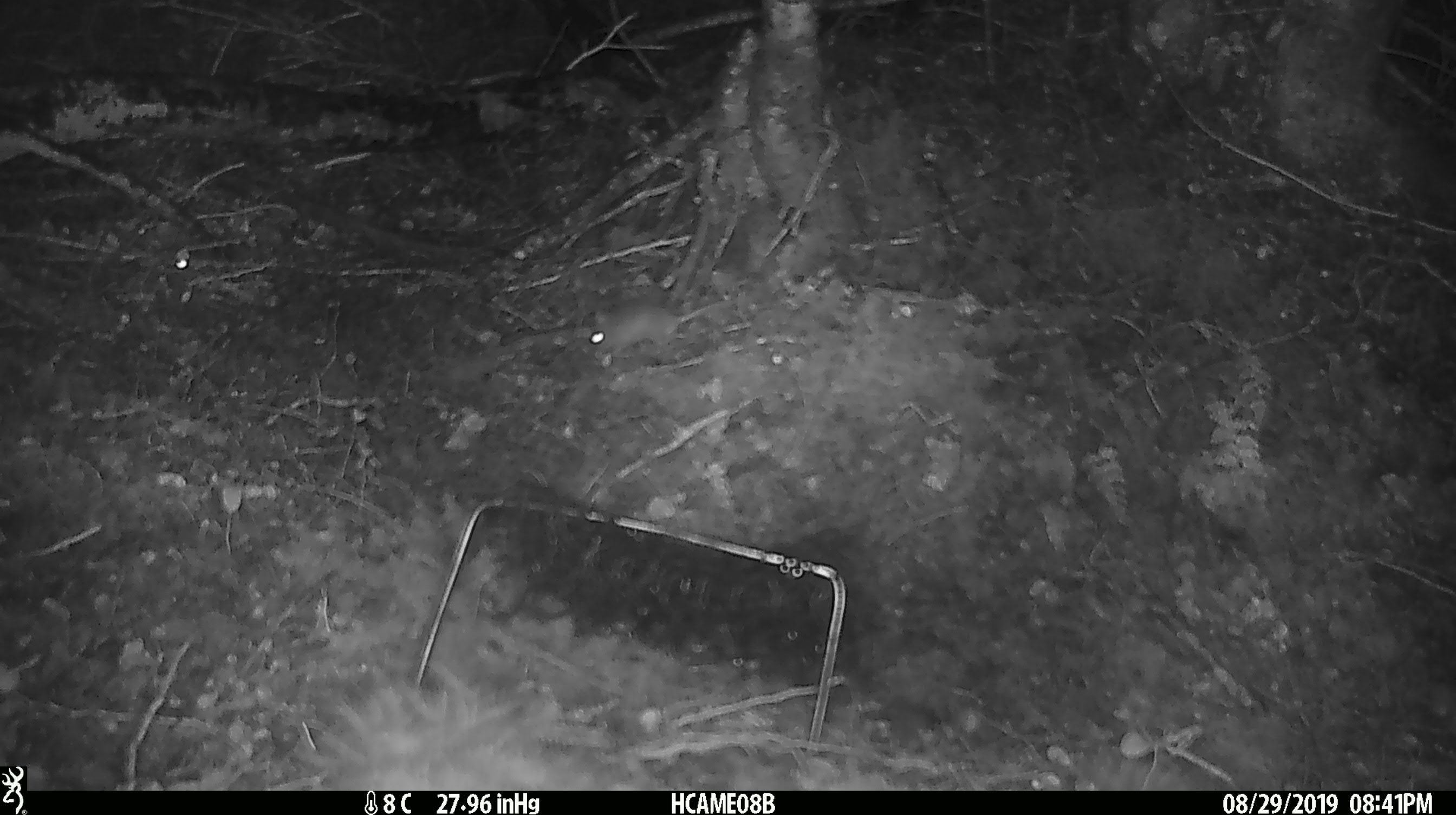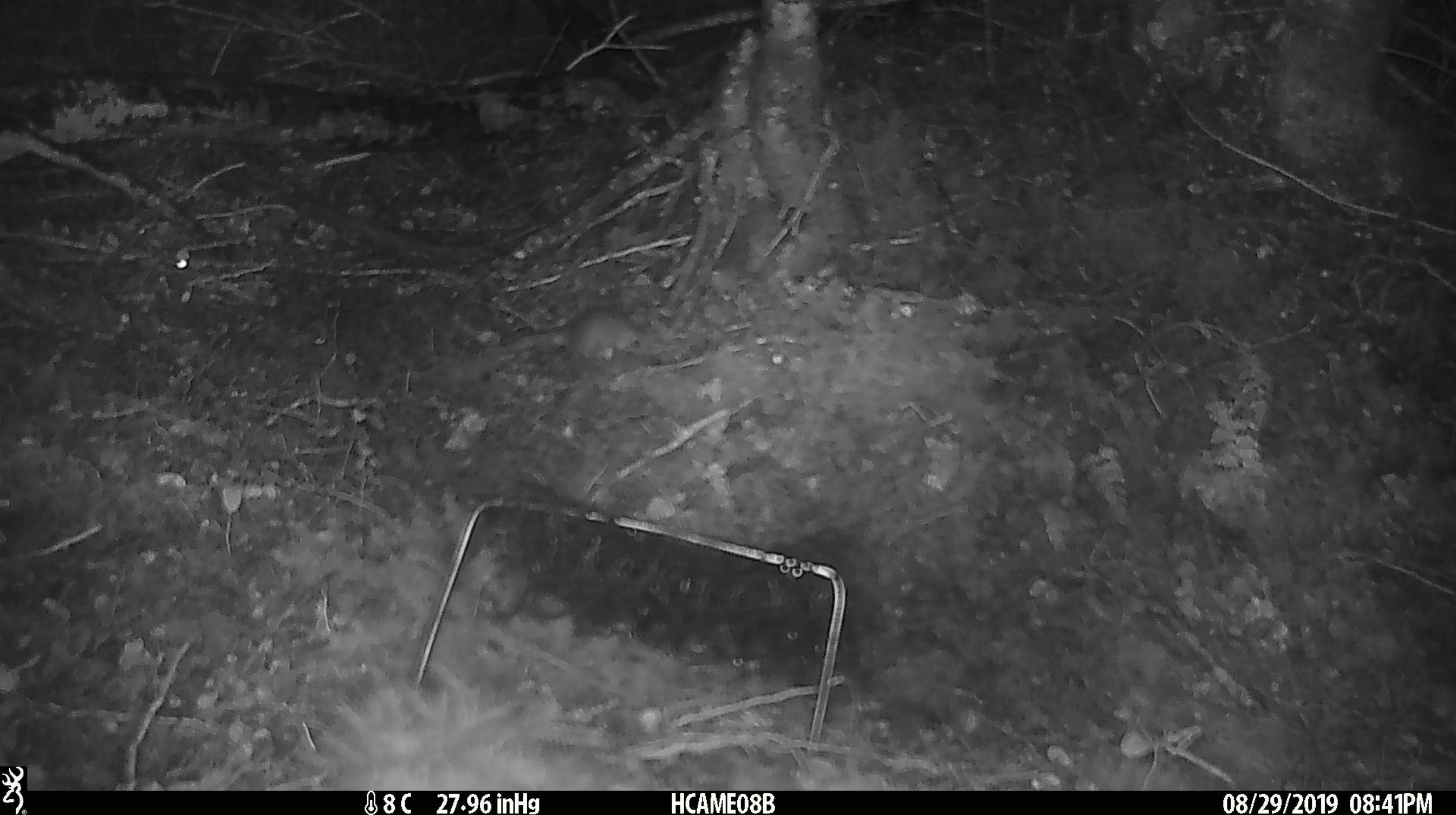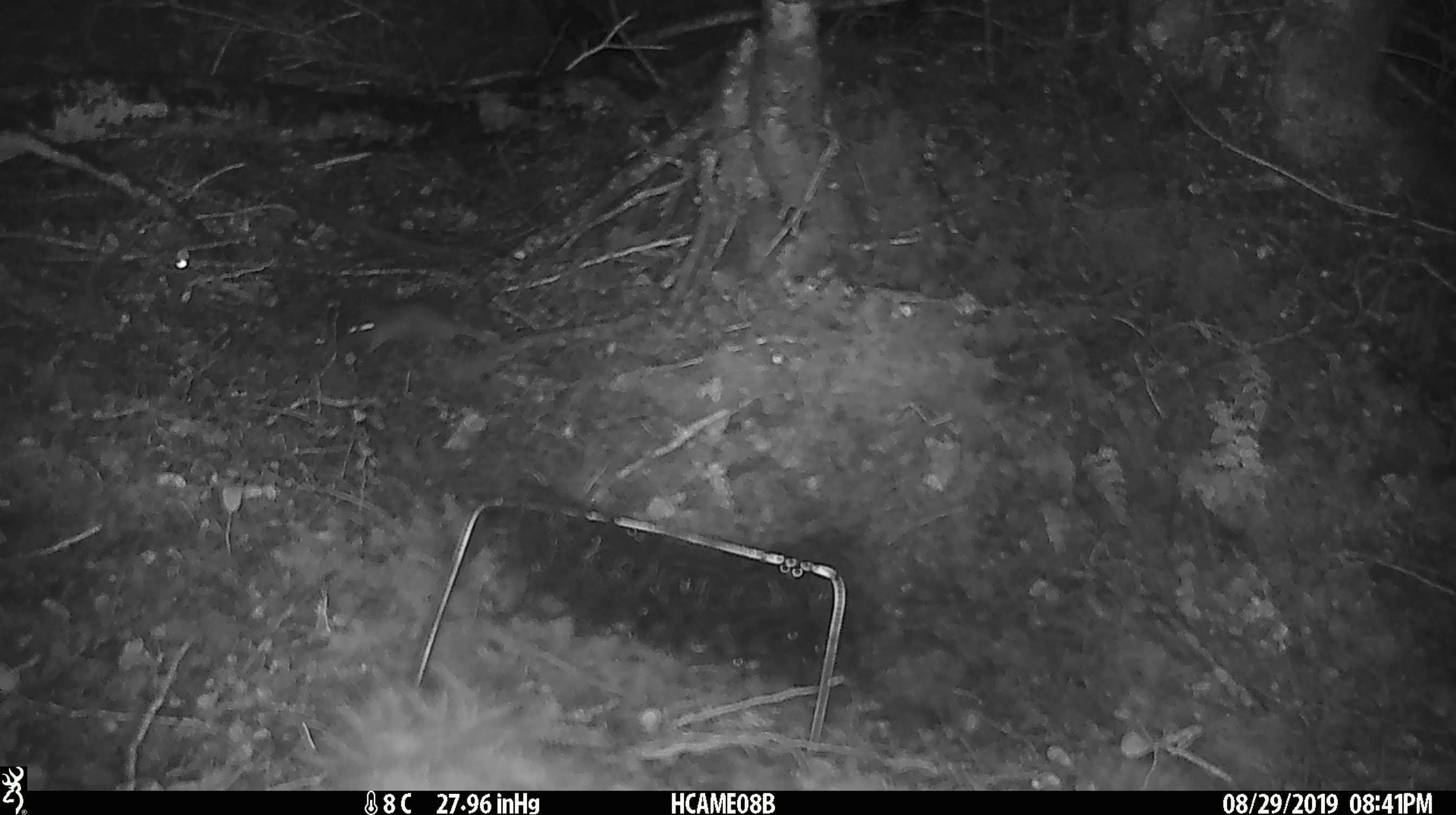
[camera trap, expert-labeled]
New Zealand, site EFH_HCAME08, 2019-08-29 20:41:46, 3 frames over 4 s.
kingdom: Animalia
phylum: Chordata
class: Mammalia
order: Rodentia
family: Muridae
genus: Mus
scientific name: Mus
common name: mouse